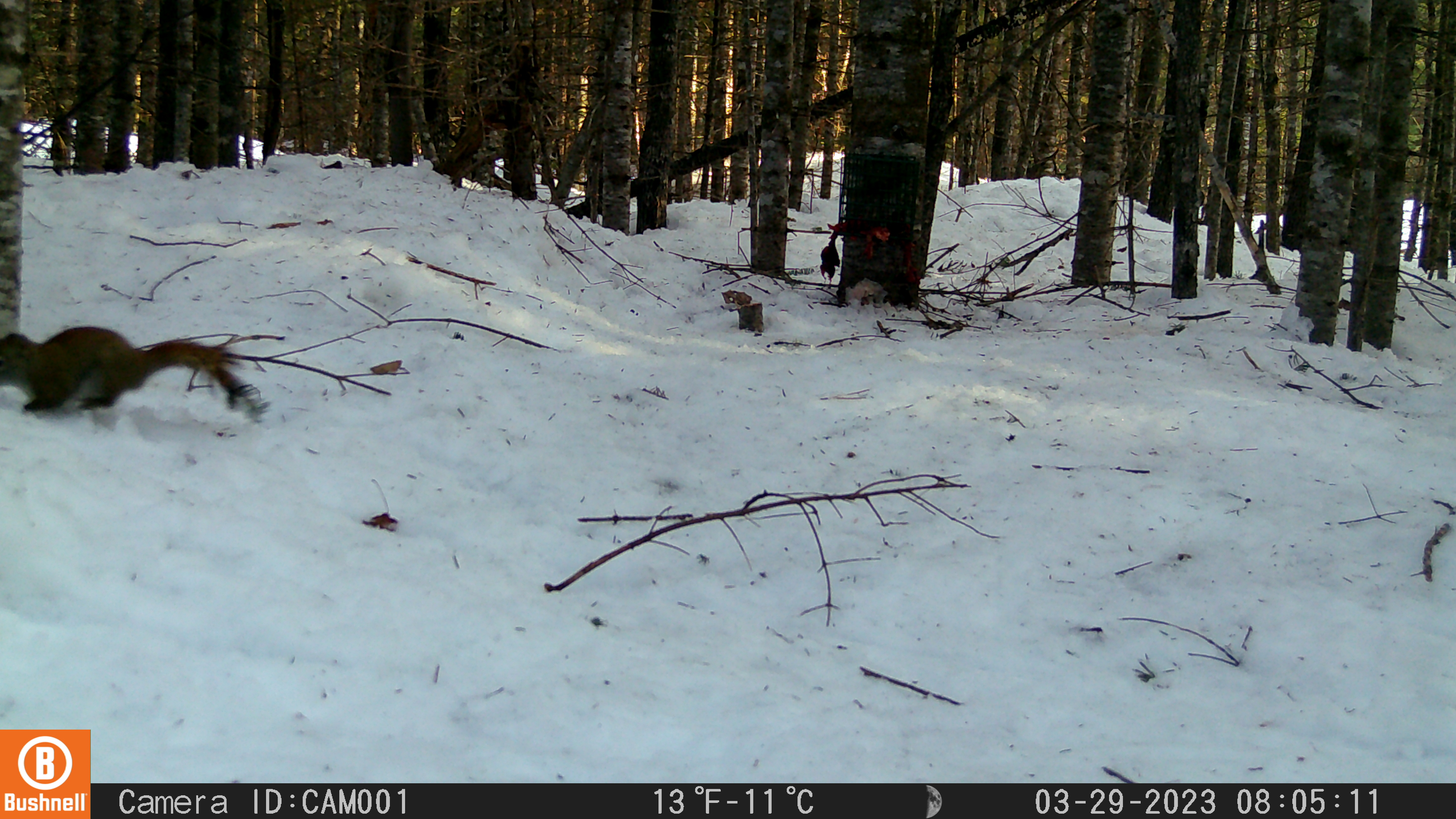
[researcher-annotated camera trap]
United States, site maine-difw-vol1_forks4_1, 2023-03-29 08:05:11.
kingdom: Animalia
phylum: Chordata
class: Mammalia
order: Rodentia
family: Sciuridae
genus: Tamiasciurus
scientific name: Tamiasciurus hudsonicus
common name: red squirrel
Red squirrel (Tamiasciurus hudsonicus).